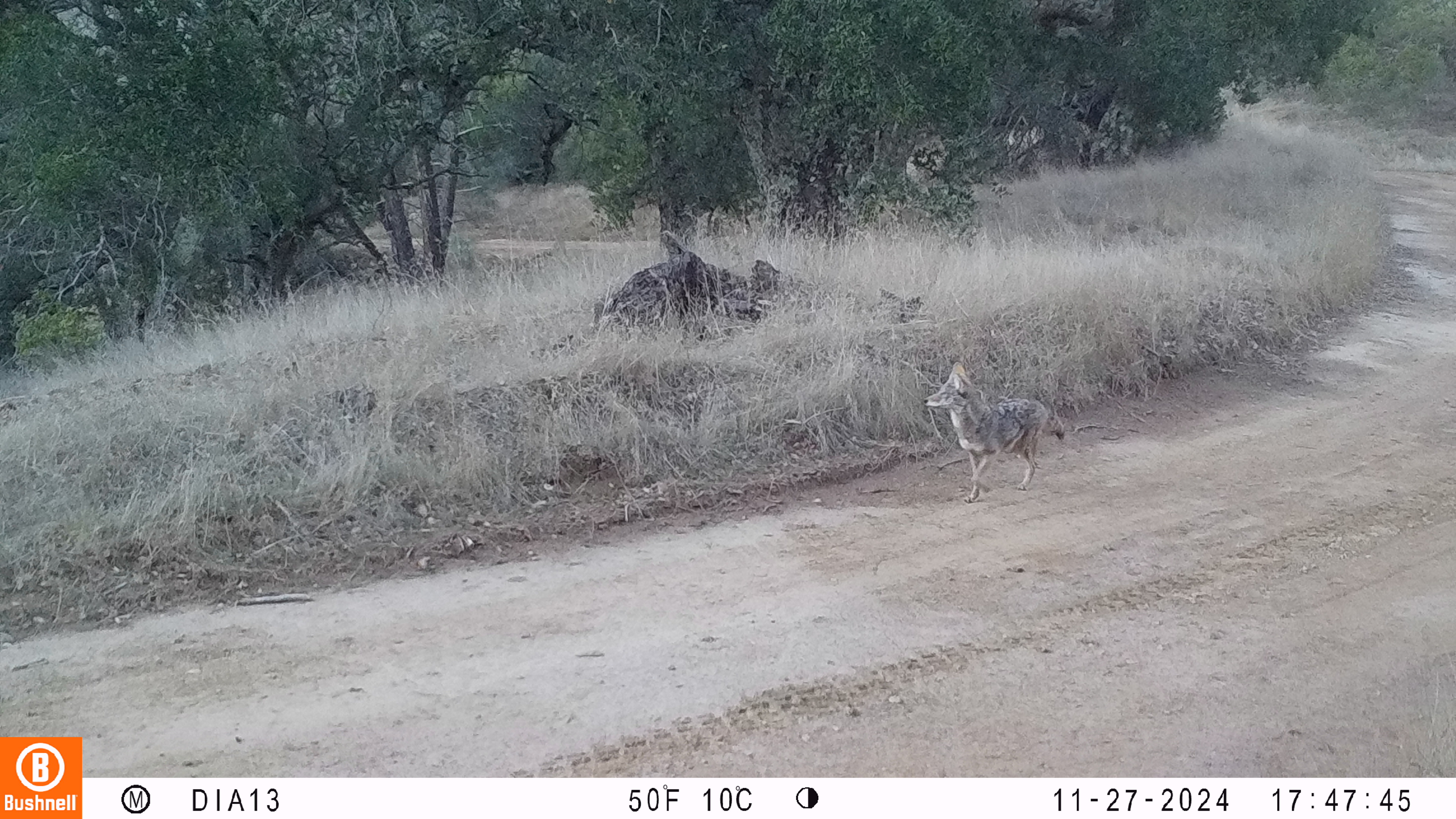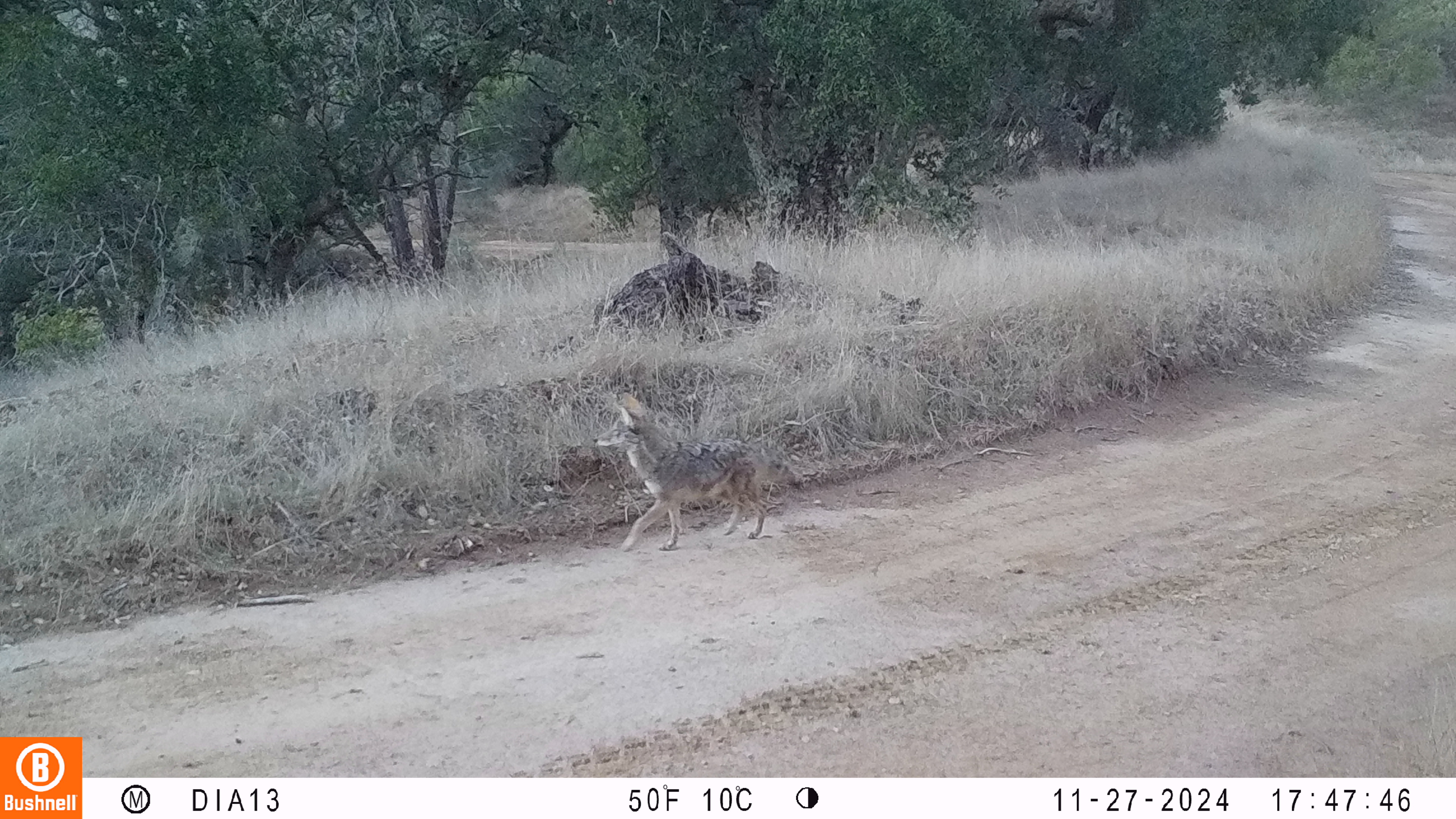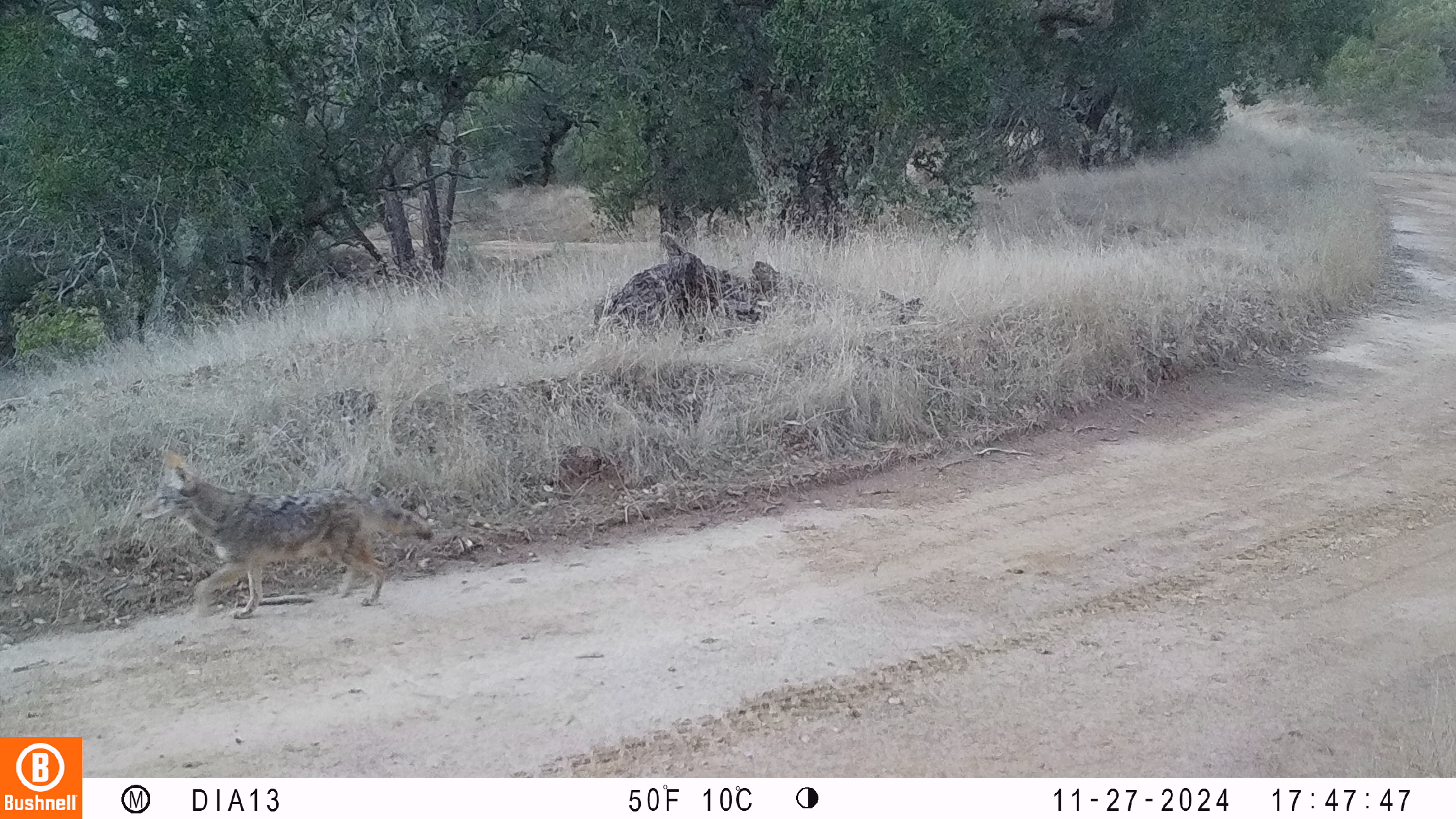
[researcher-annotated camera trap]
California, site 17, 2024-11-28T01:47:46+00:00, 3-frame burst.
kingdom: Animalia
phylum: Chordata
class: Mammalia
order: Carnivora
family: Canidae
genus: Canis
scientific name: Canis latrans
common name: coyote